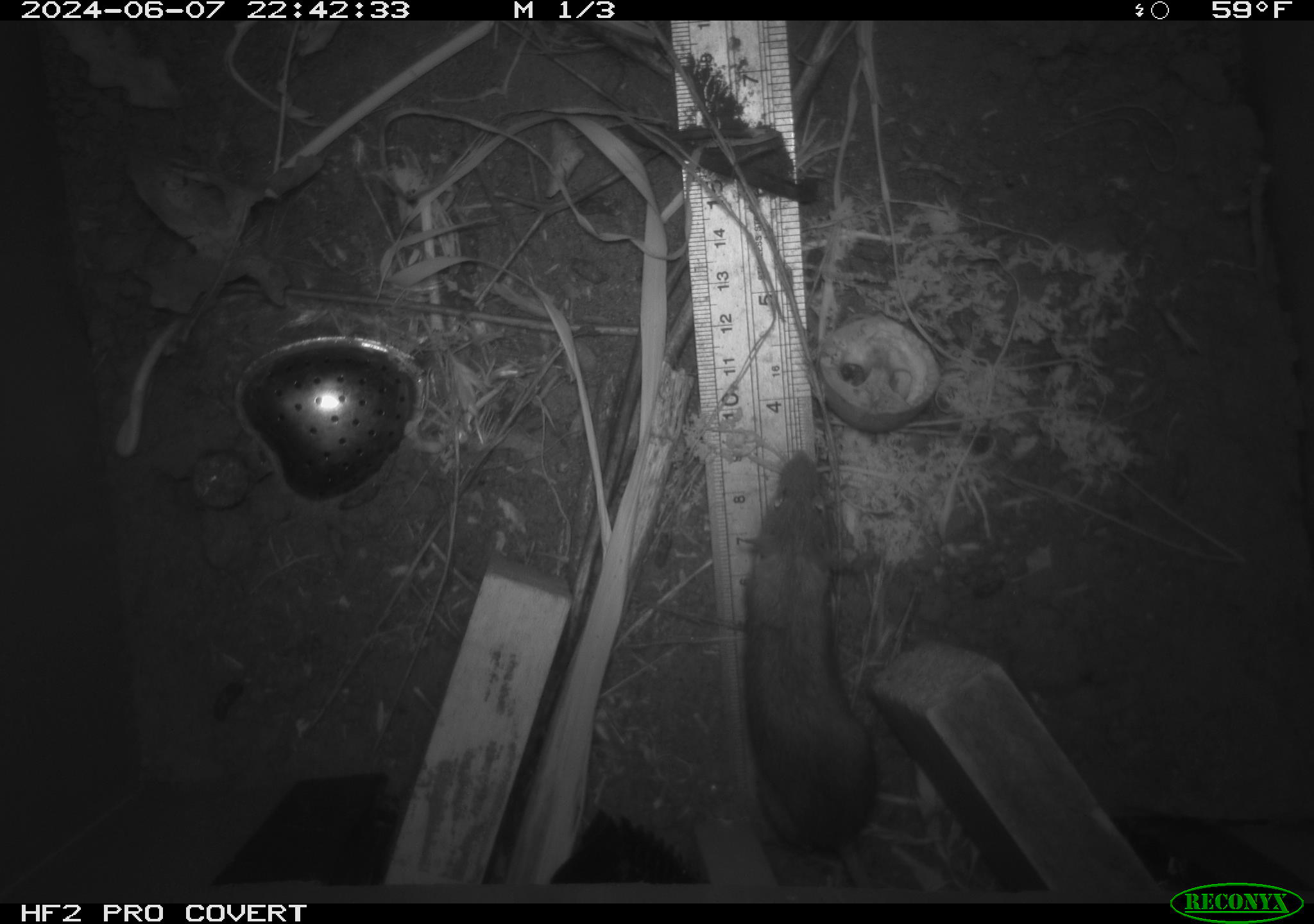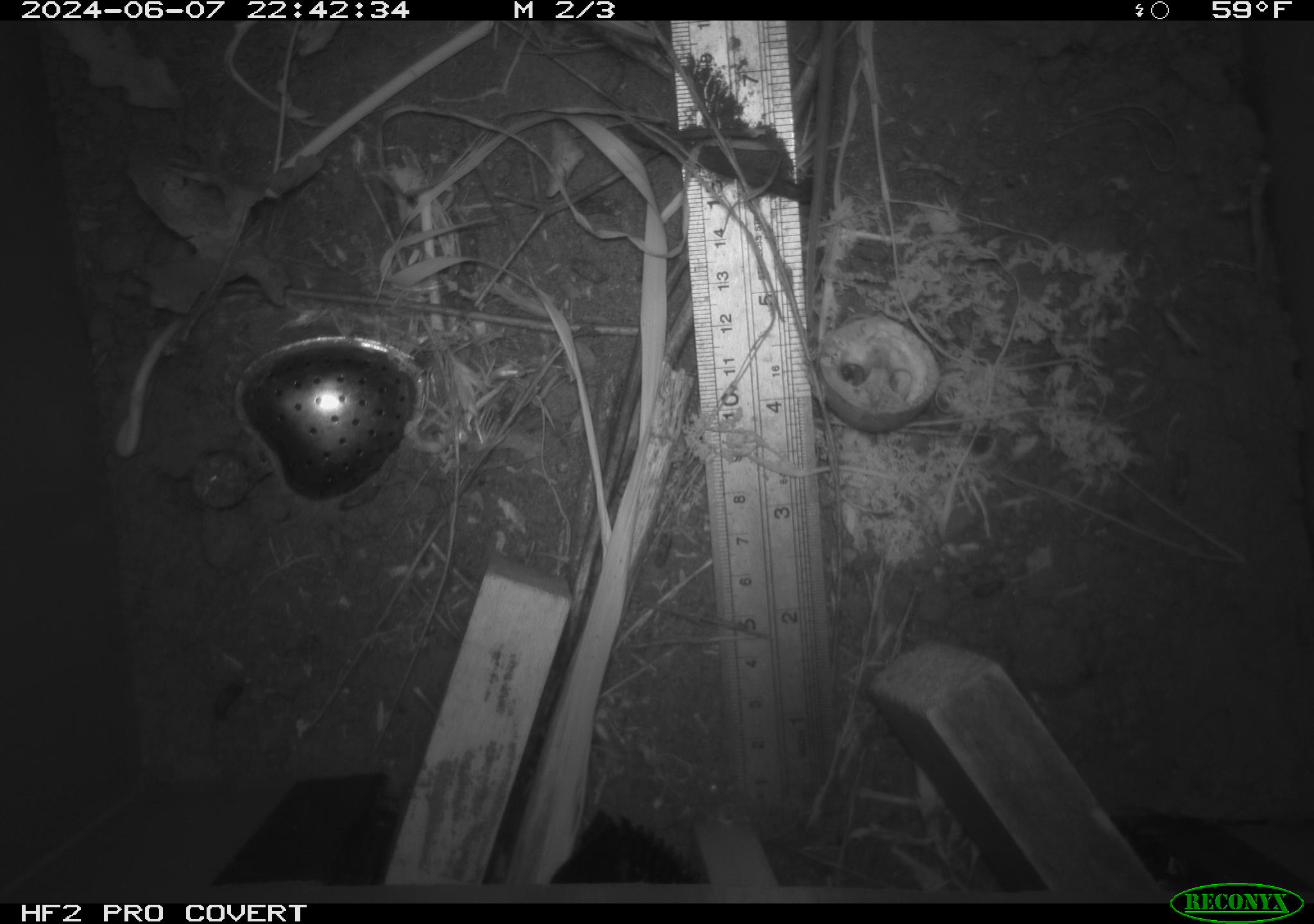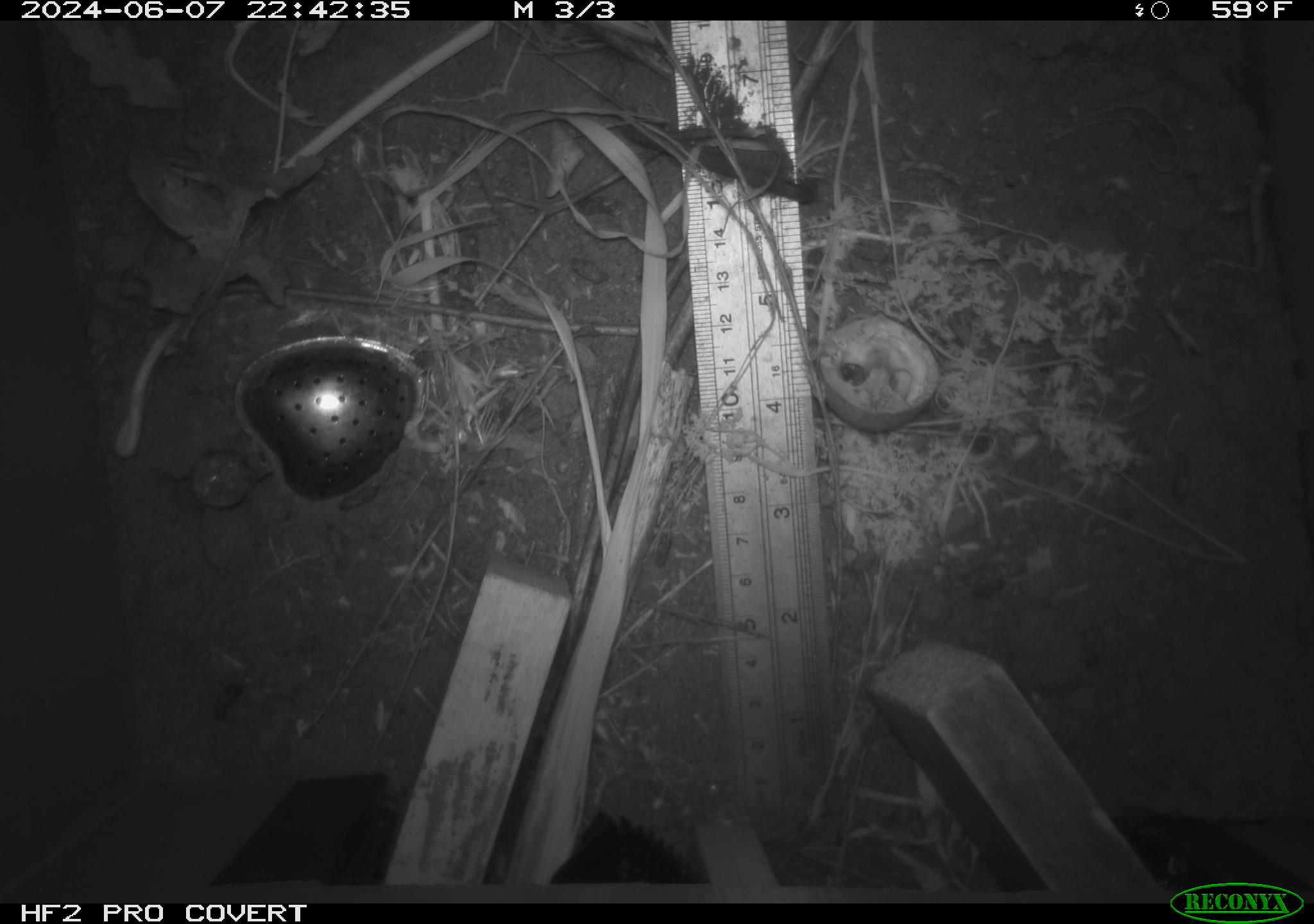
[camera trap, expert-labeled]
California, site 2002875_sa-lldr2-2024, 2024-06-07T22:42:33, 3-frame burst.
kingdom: Animalia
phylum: Chordata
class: Mammalia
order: Rodentia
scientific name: Rodentia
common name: mouse species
Mouse species (Rodentia).